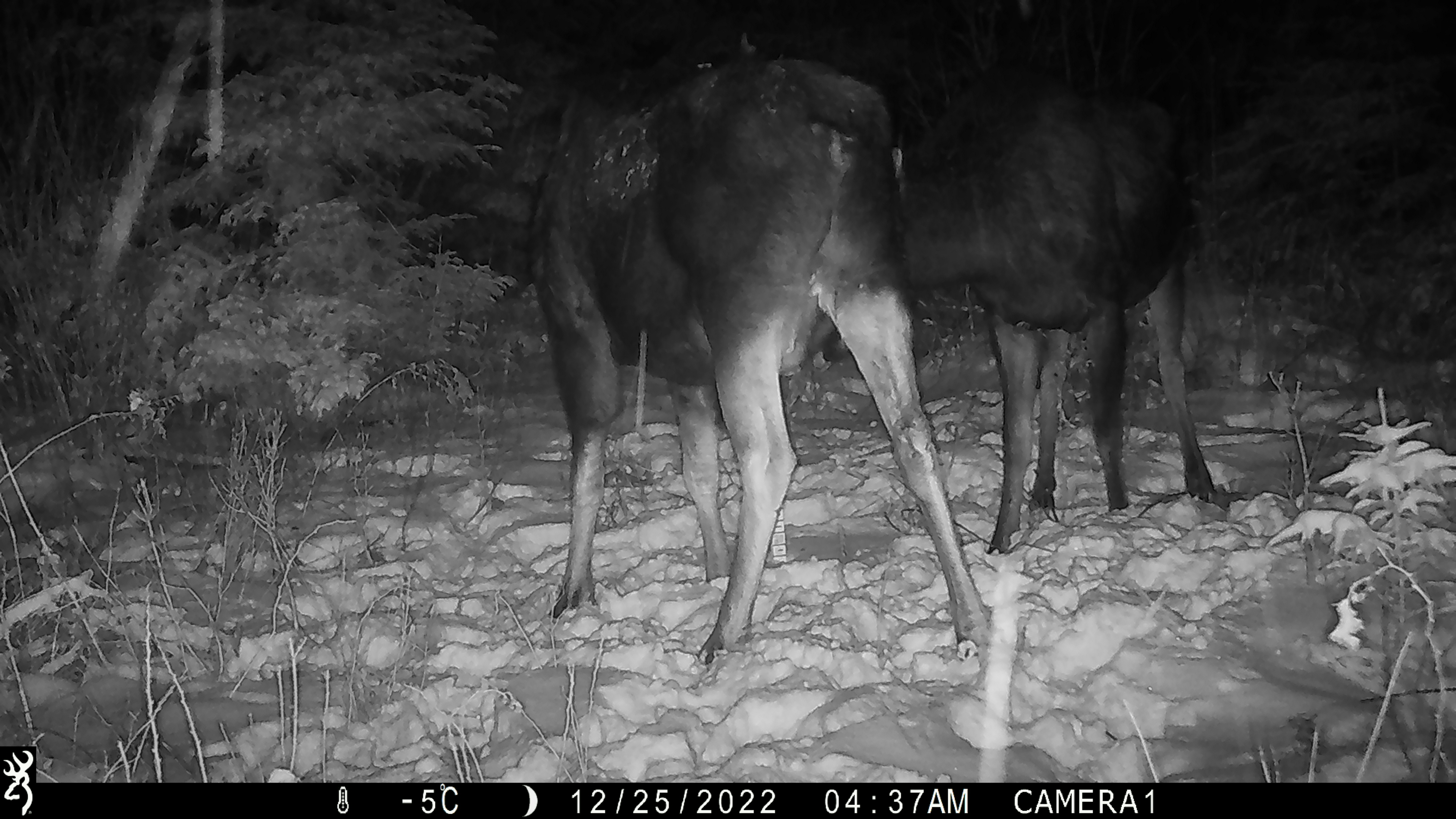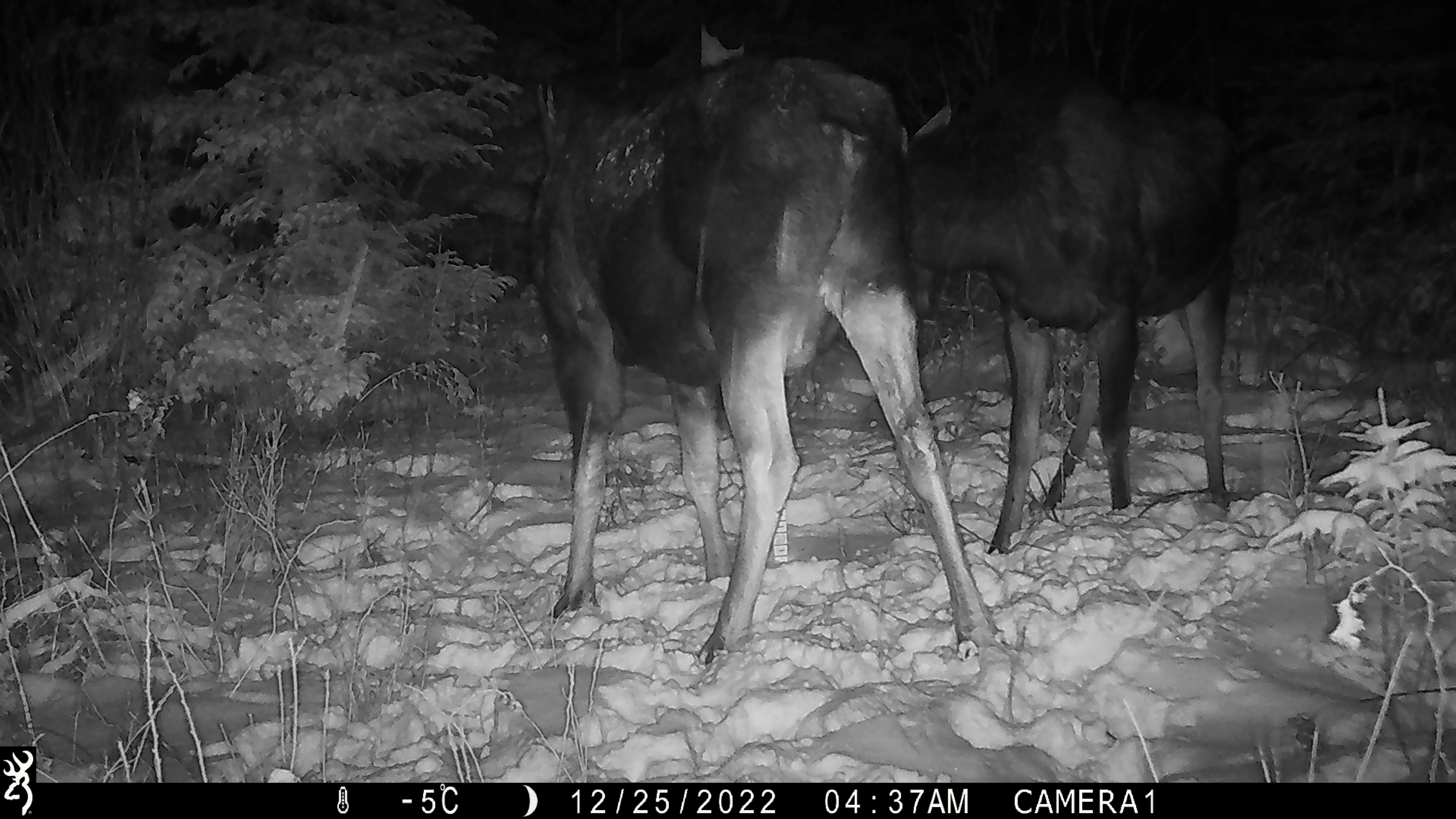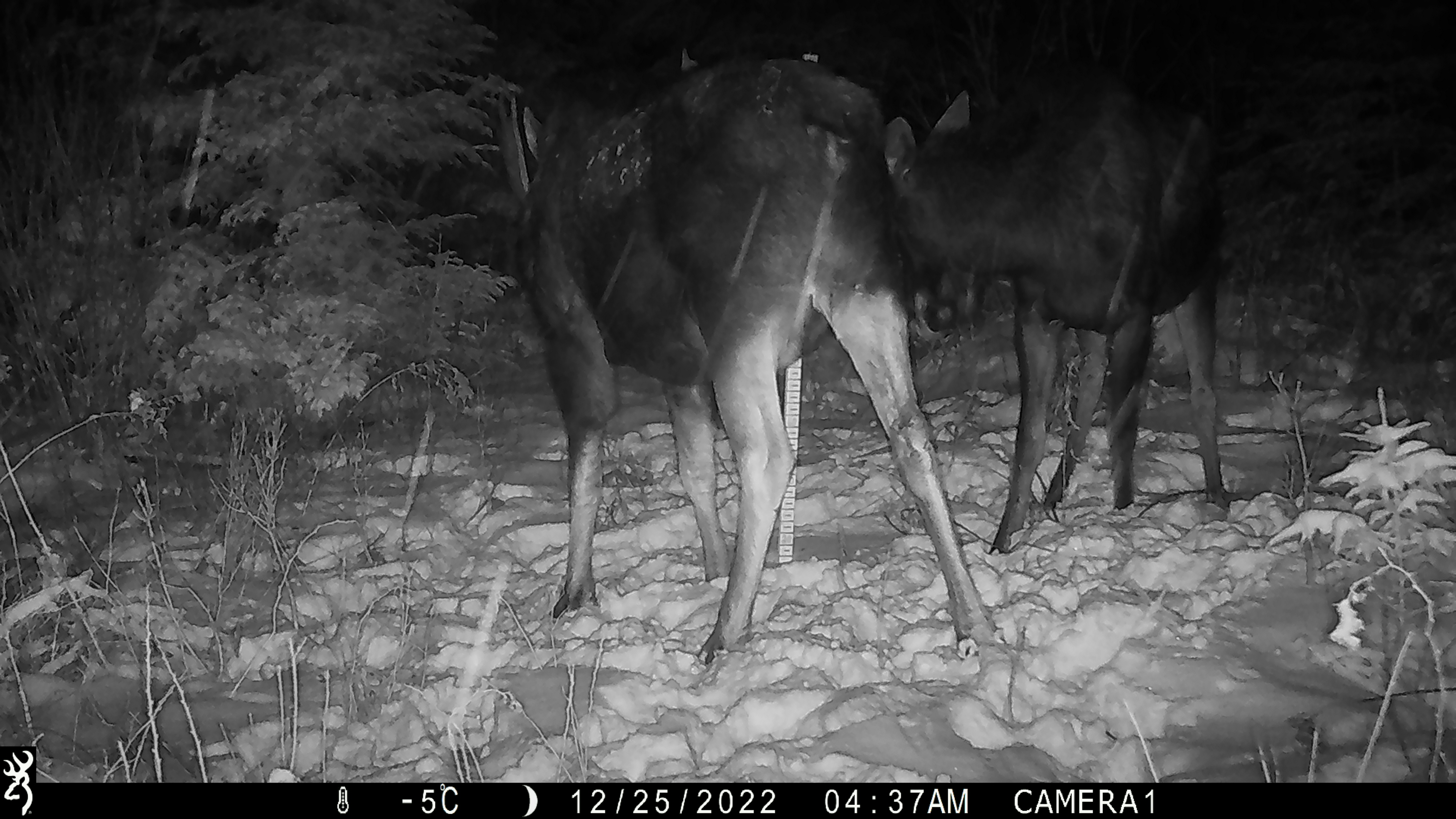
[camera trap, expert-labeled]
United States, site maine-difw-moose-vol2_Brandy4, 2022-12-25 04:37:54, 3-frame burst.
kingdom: Animalia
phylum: Chordata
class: Mammalia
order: Artiodactyla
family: Cervidae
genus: Alces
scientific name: Alces alces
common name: moose